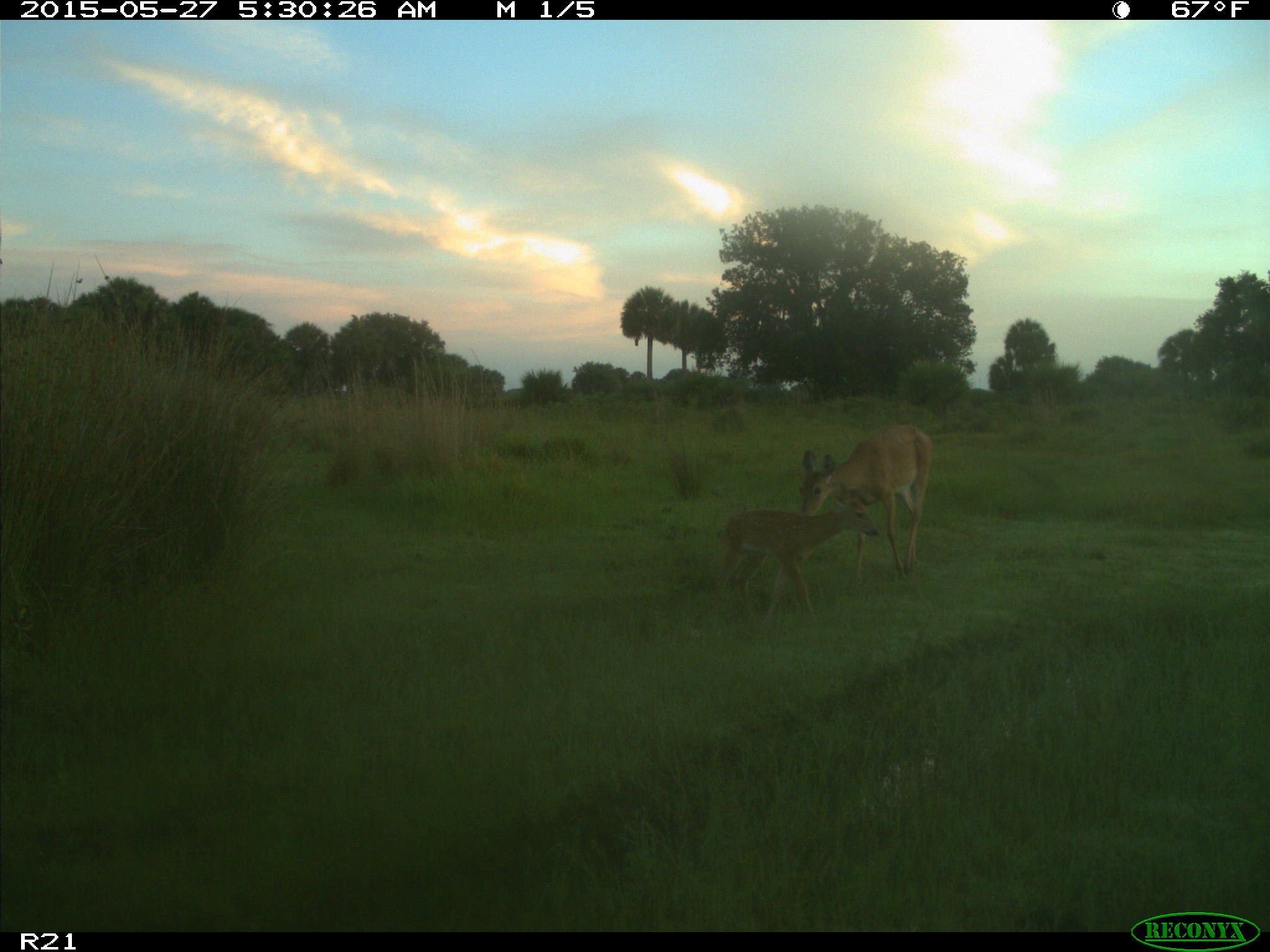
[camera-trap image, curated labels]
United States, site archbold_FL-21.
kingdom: Animalia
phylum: Chordata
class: Mammalia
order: Artiodactyla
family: Cervidae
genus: Odocoileus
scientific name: Odocoileus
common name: deer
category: unidentified deer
Unidentified deer (deer) (Odocoileus).